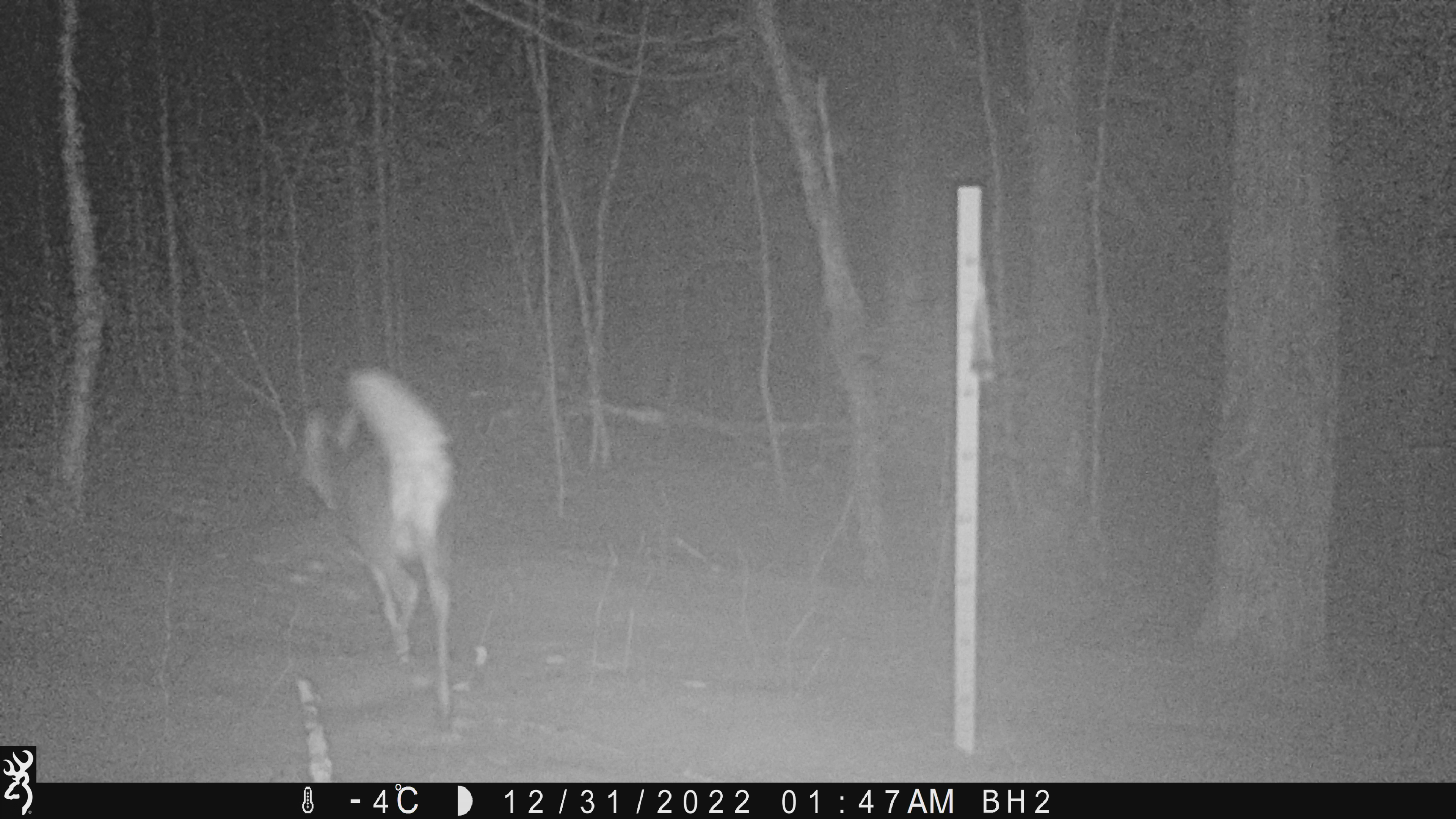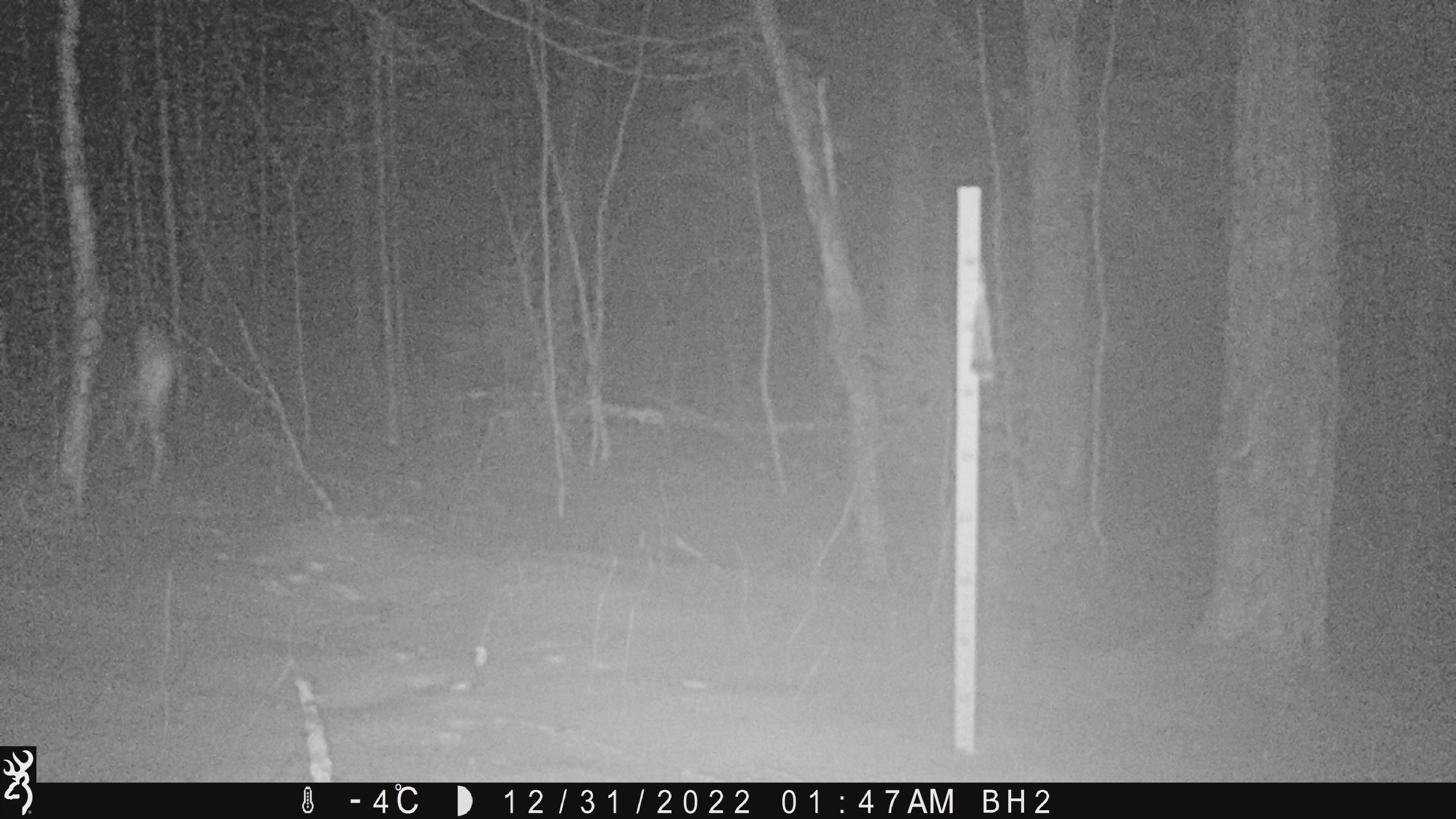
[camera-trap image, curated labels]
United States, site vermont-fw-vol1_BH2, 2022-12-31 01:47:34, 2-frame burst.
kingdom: Animalia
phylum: Chordata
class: Mammalia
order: Artiodactyla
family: Cervidae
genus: Odocoileus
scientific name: Odocoileus virginianus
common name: white-tailed deer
White-tailed deer (Odocoileus virginianus).